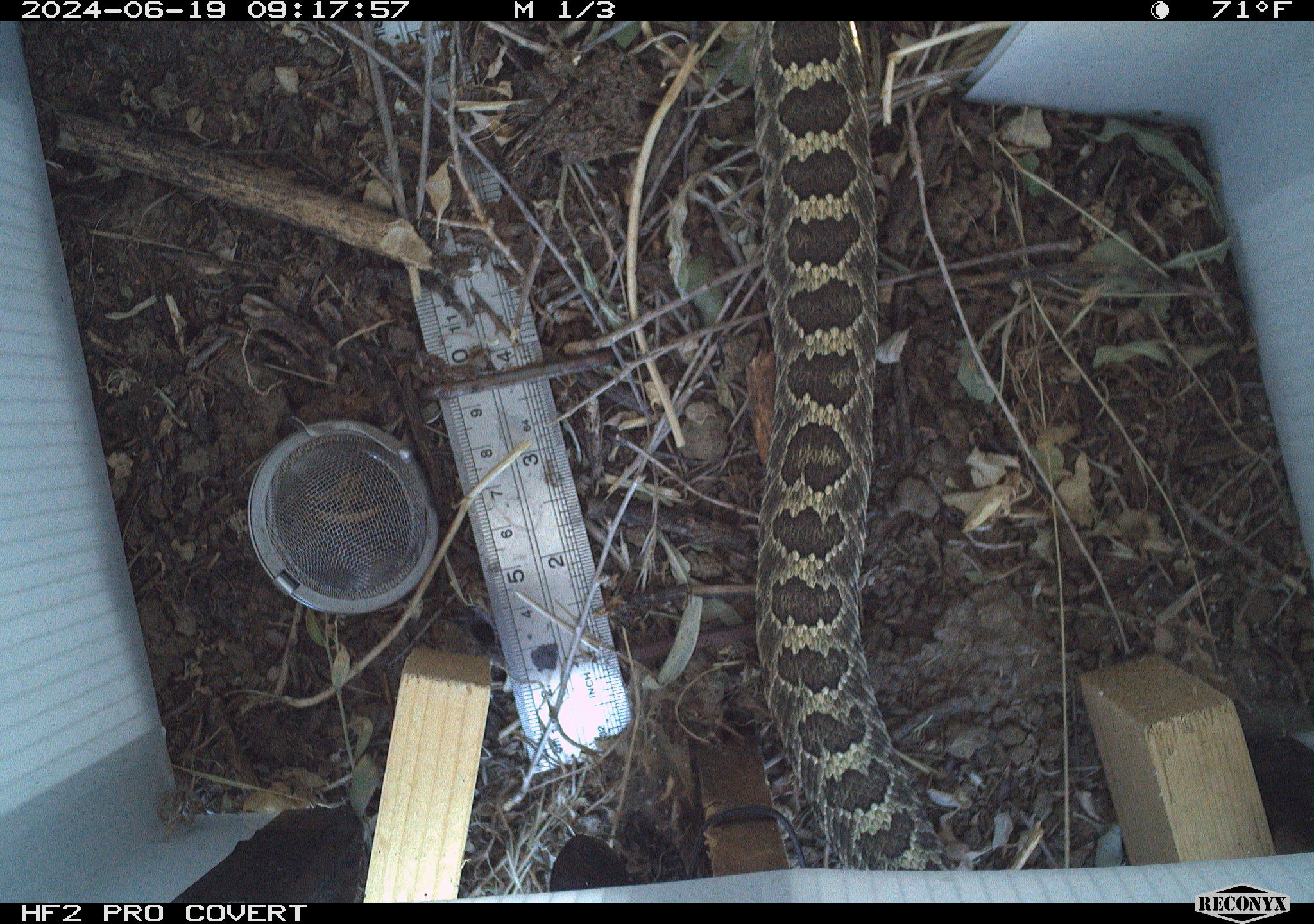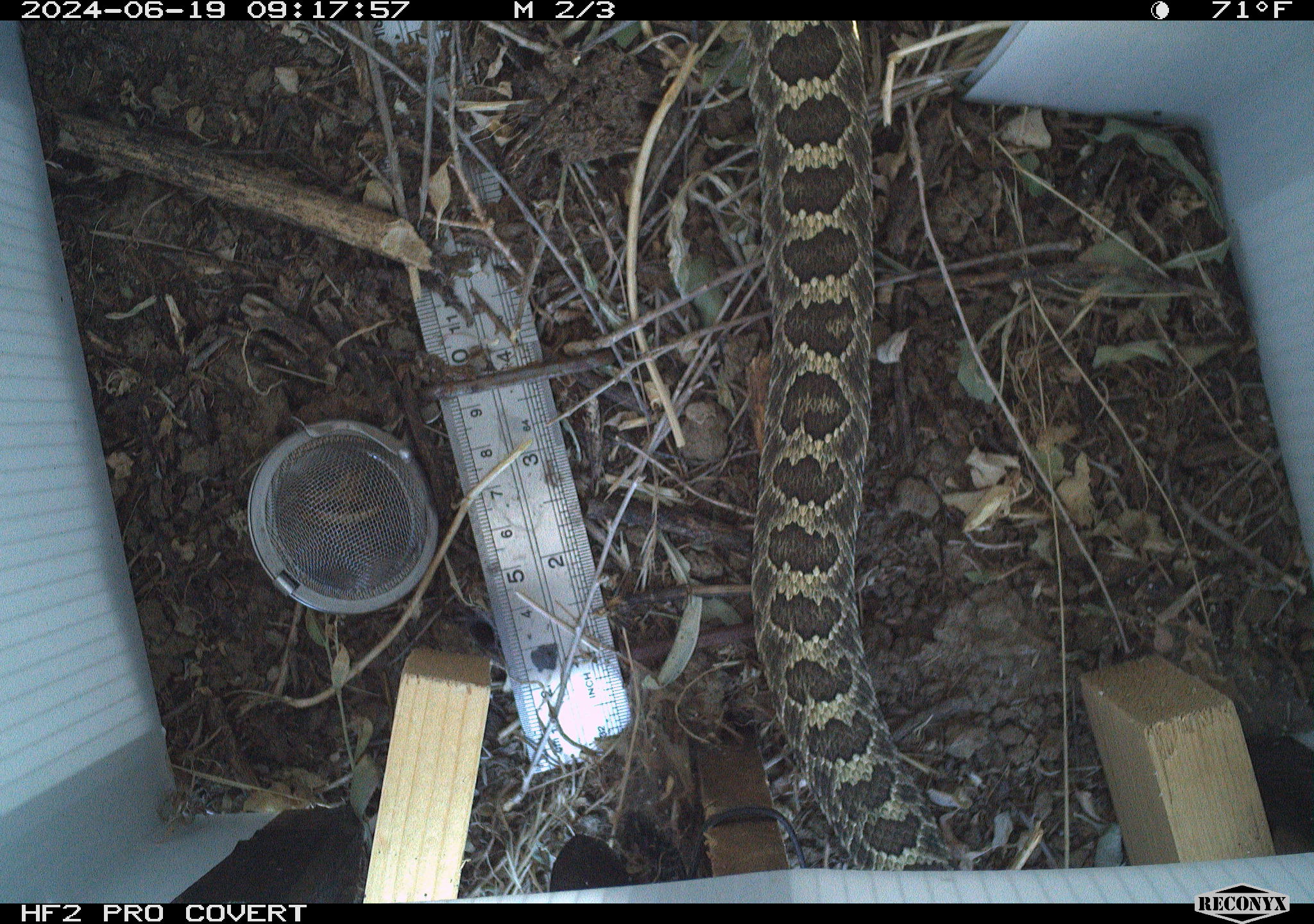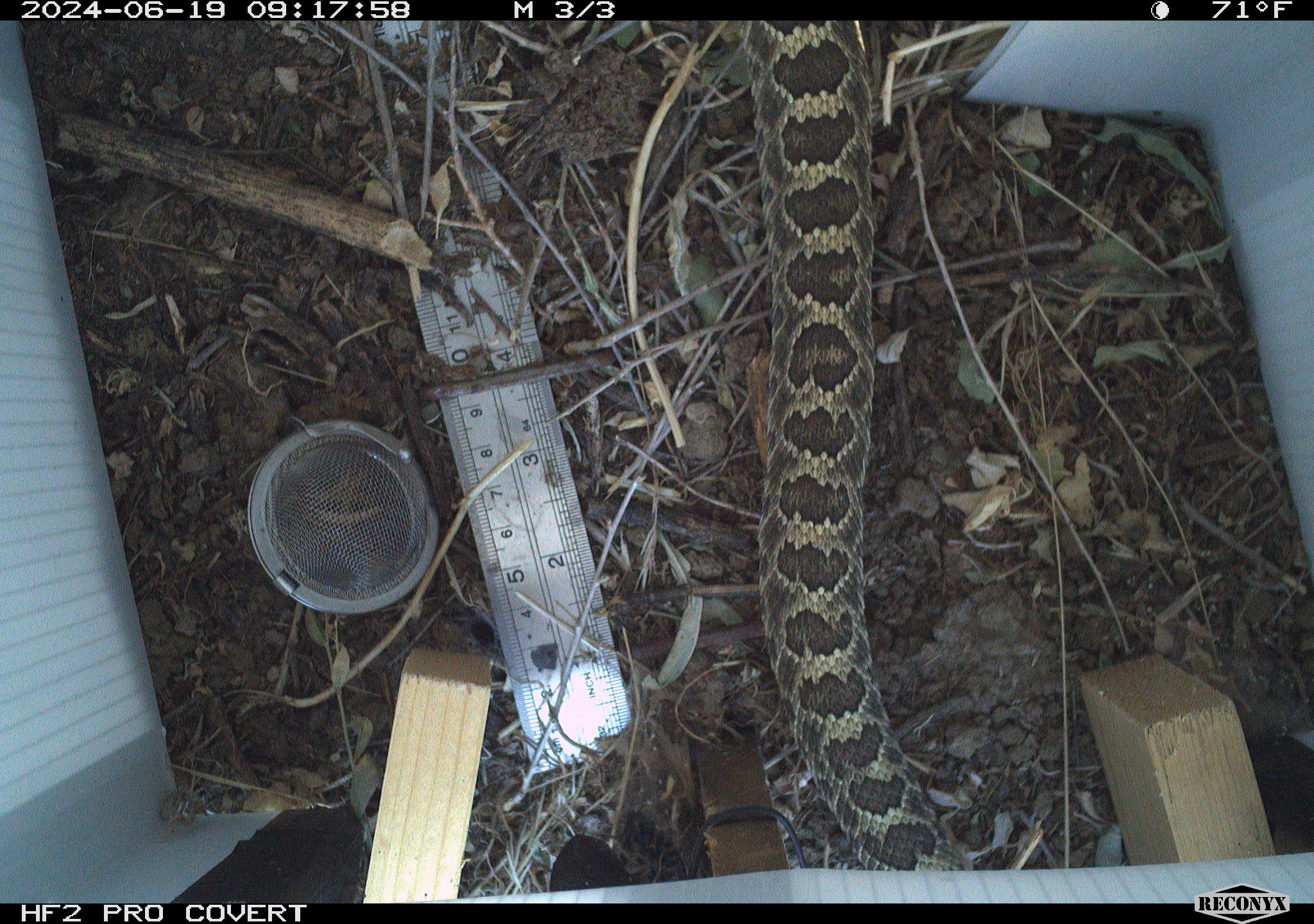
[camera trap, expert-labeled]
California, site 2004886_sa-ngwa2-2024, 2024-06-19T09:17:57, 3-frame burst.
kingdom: Animalia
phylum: Chordata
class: Reptilia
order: Squamata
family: Viperidae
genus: Crotalus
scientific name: Crotalus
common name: rattlers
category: crotalus species